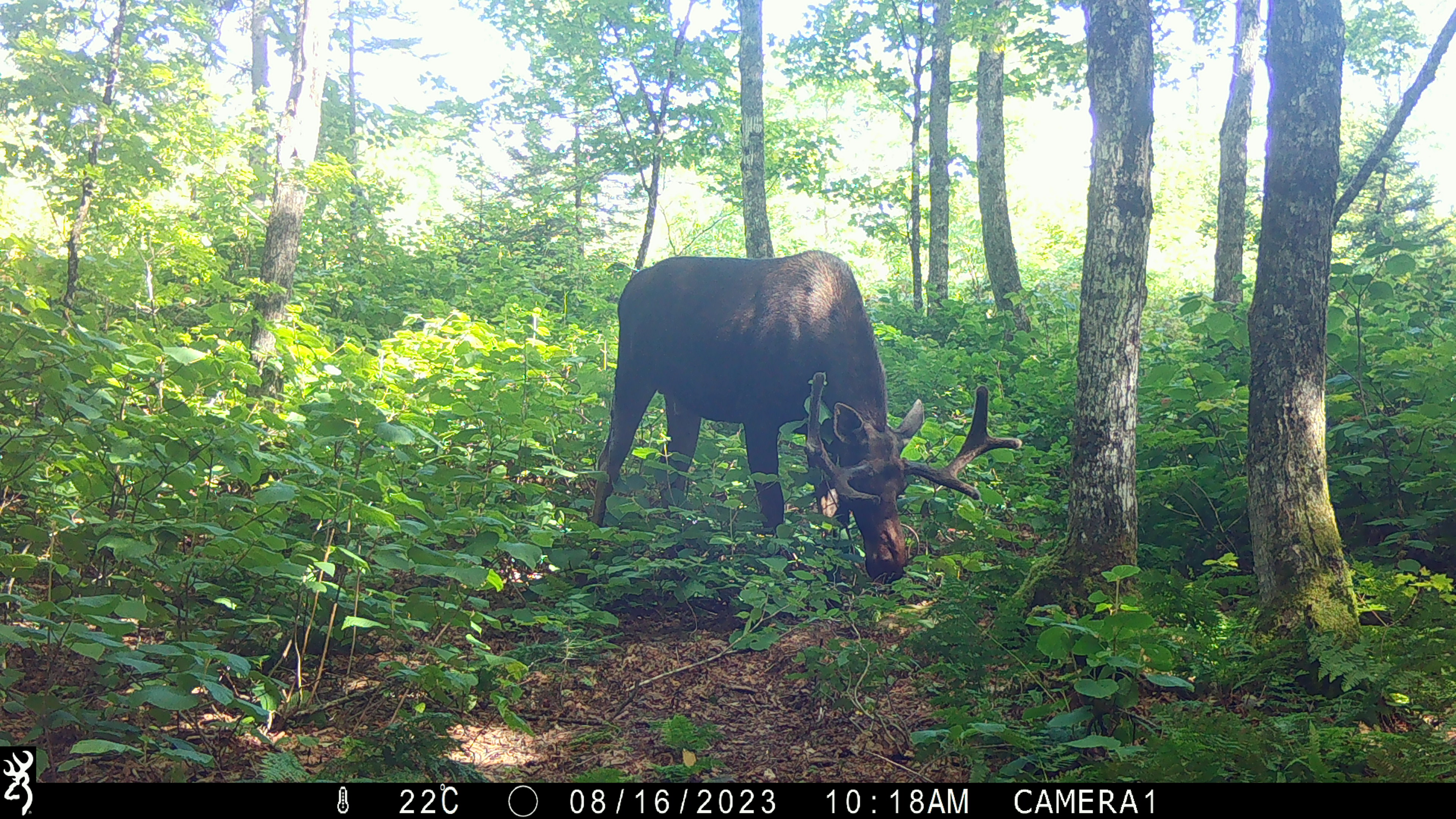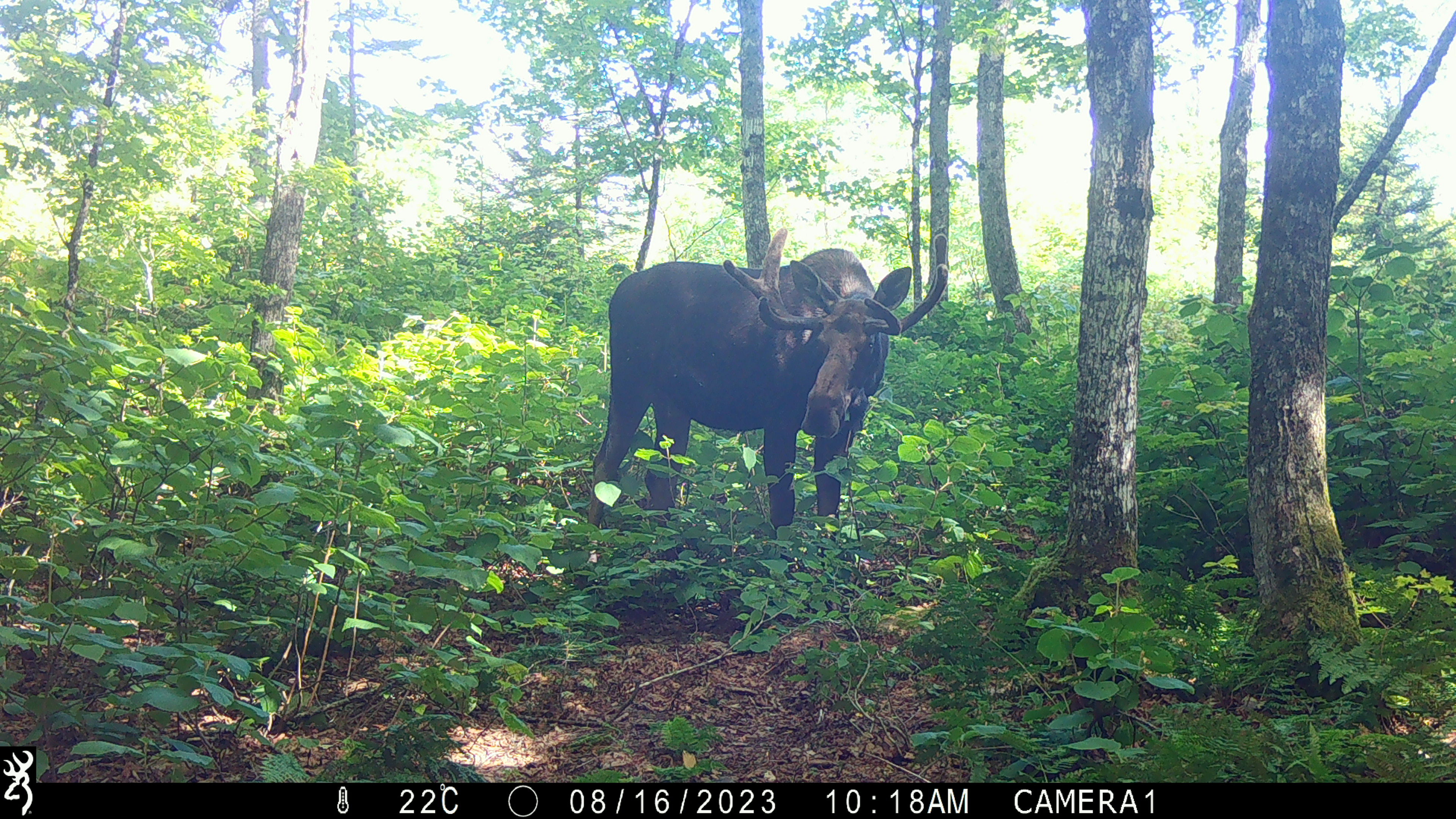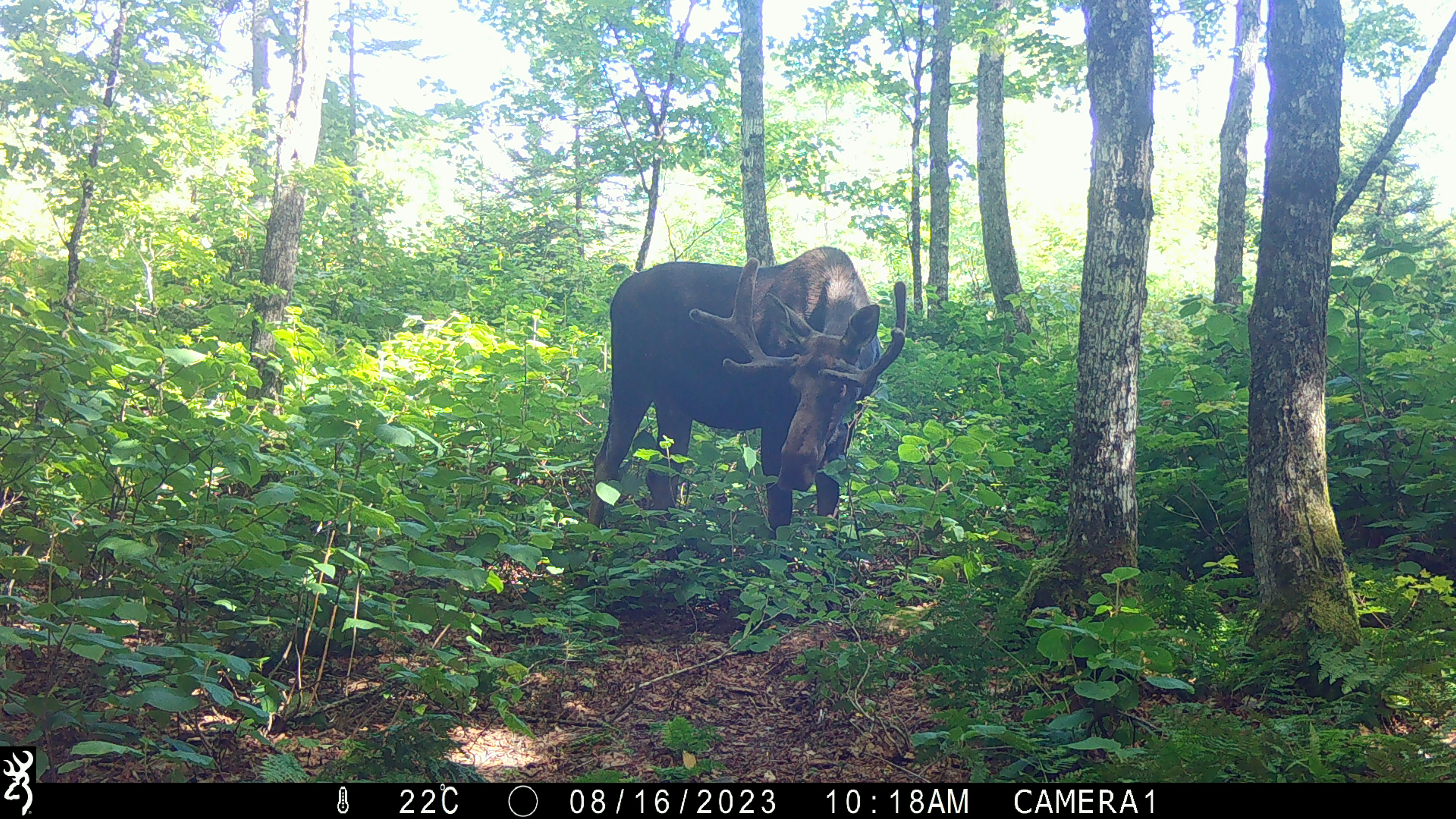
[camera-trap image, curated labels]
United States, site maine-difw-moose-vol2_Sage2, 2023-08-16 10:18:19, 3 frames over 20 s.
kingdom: Animalia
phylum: Chordata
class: Mammalia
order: Artiodactyla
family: Cervidae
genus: Alces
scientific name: Alces alces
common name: moose